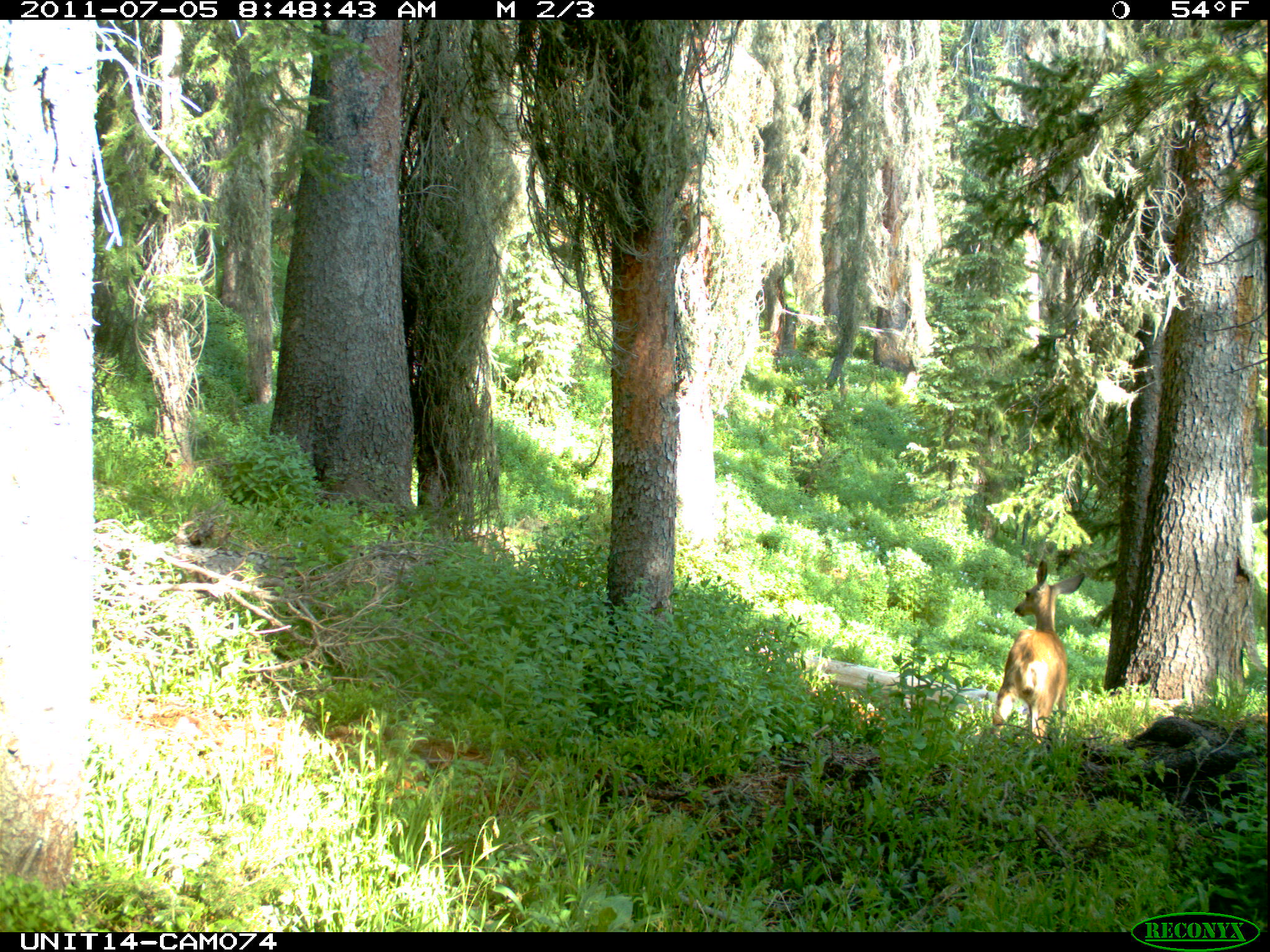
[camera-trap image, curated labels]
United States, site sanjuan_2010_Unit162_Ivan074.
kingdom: Animalia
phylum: Chordata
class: Mammalia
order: Artiodactyla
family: Cervidae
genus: Odocoileus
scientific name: Odocoileus hemionus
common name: mule deer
Odocoileus hemionus (mule deer).